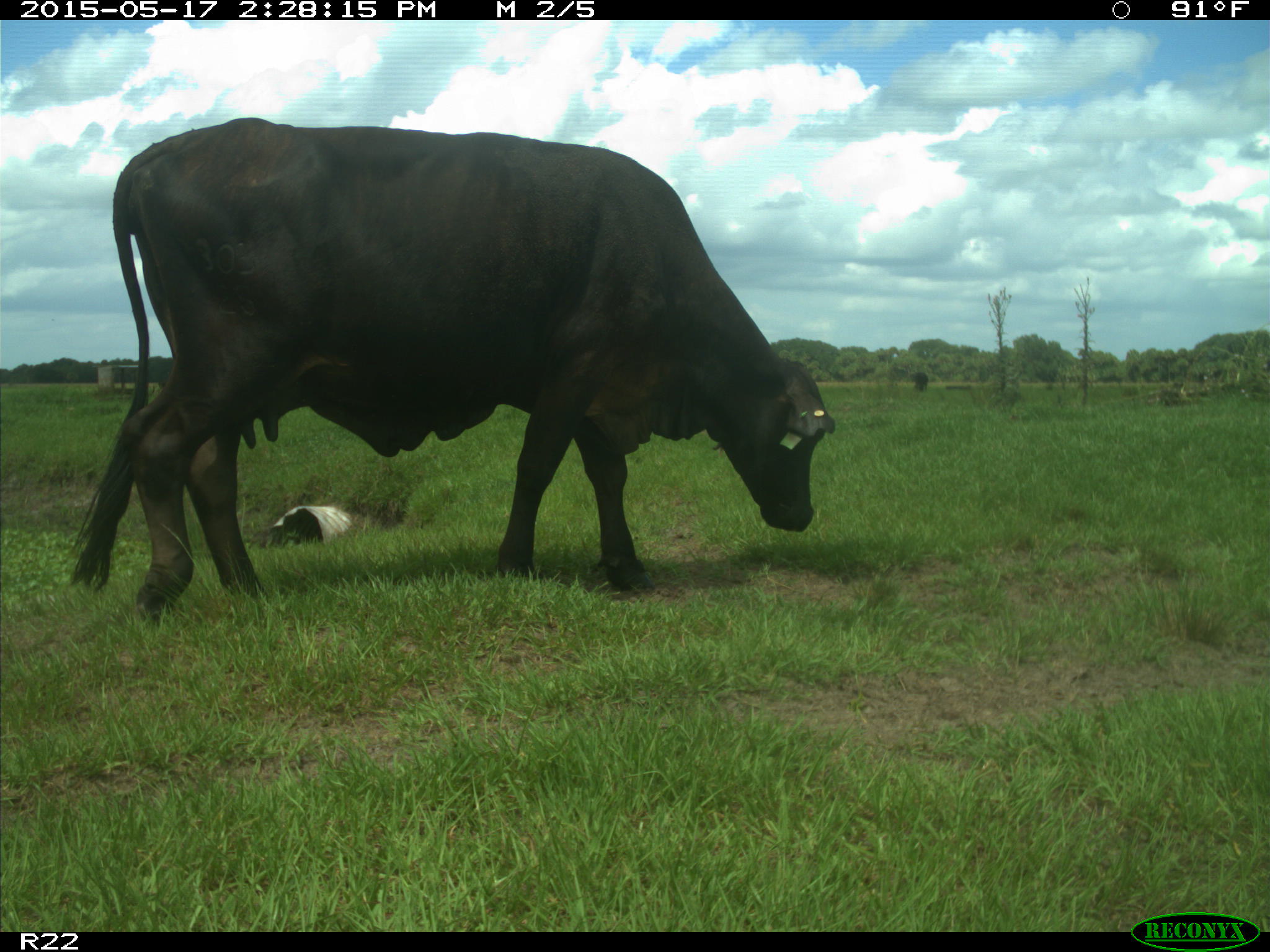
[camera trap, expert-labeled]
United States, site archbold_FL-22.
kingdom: Animalia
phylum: Chordata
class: Mammalia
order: Artiodactyla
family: Bovidae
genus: Bos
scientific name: Bos taurus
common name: domestic cow